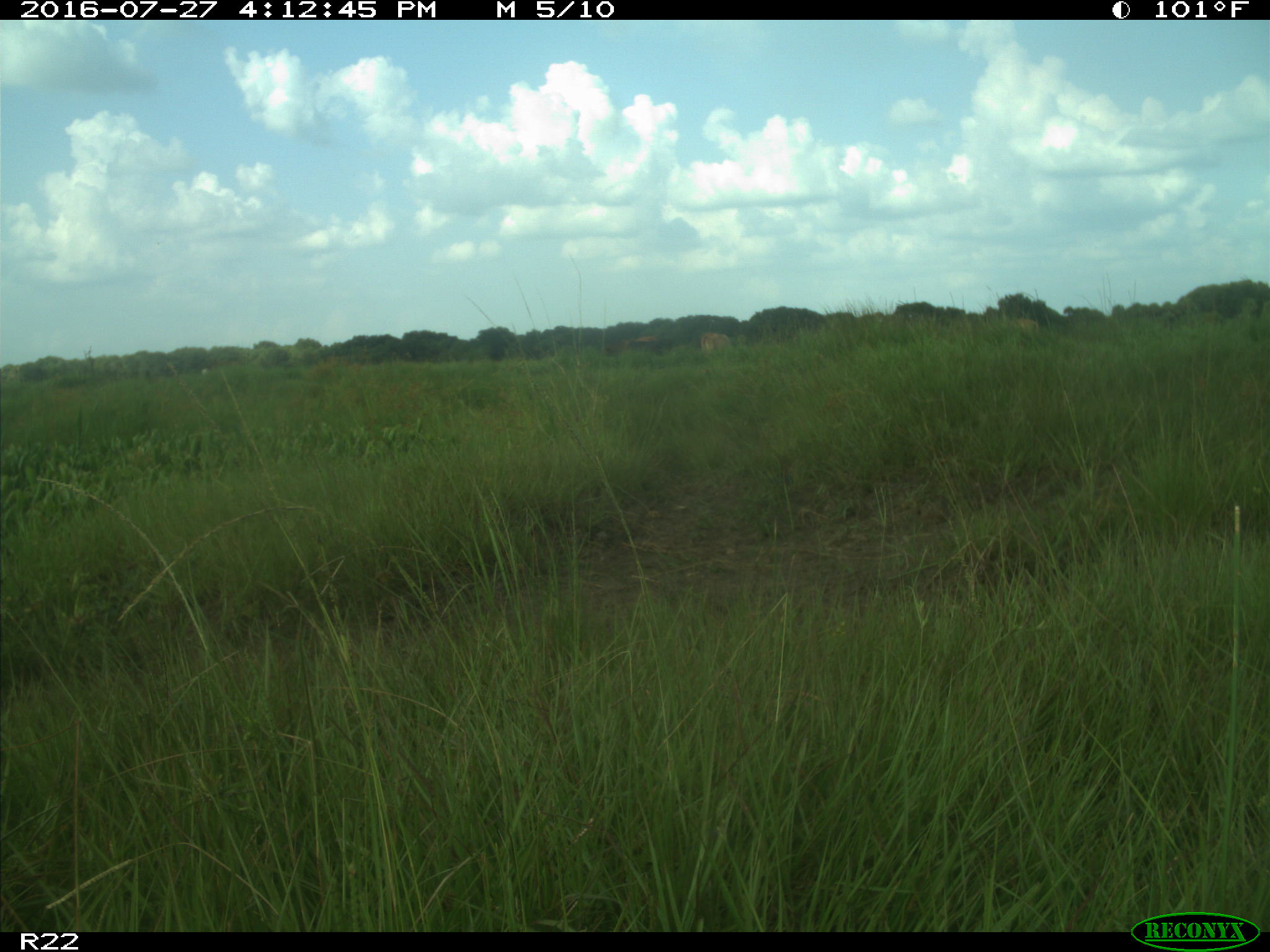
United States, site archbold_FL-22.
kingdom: Animalia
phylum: Chordata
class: Mammalia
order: Artiodactyla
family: Bovidae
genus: Bos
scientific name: Bos taurus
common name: domestic cow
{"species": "Bos taurus (domestic cow)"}